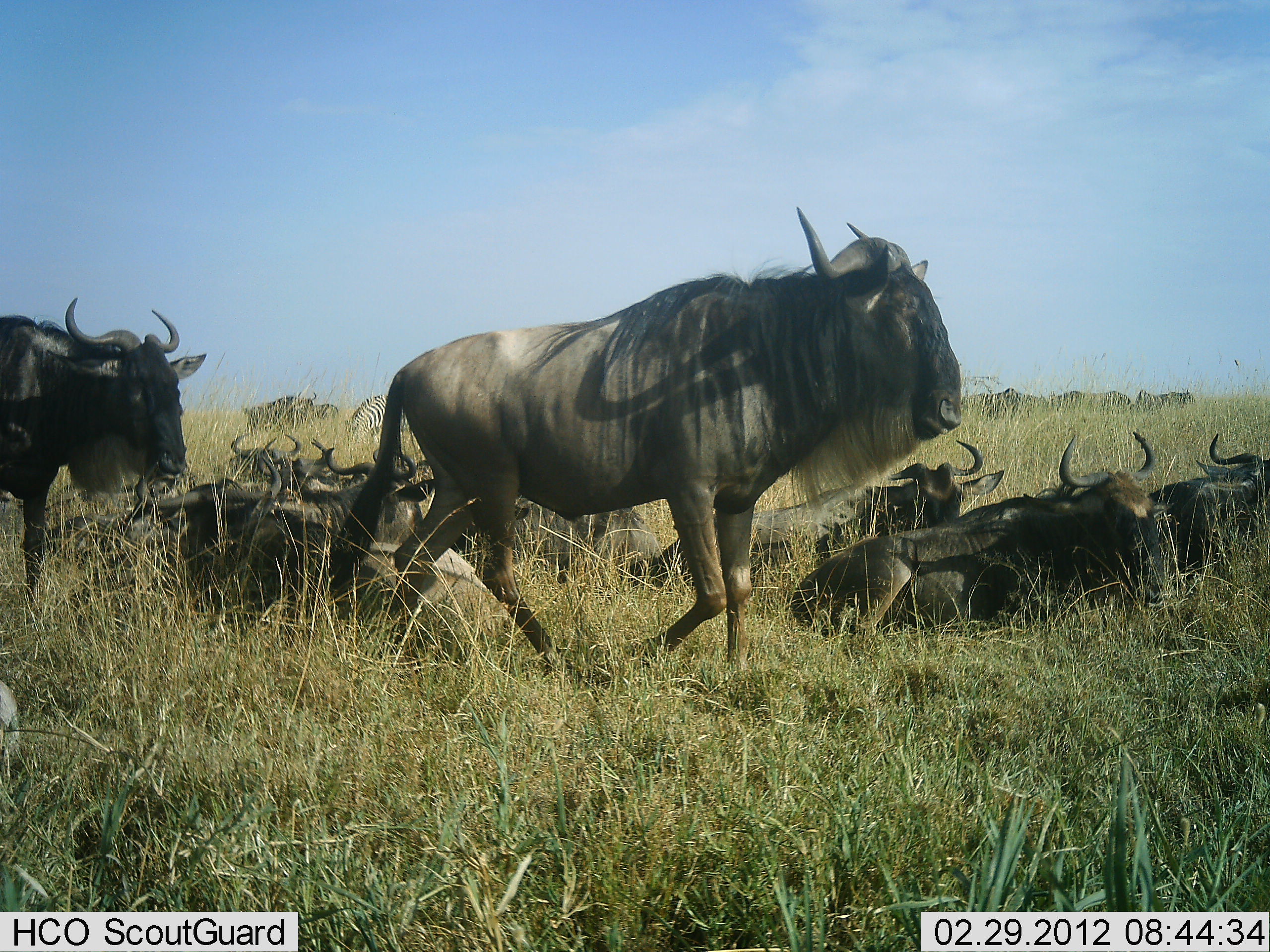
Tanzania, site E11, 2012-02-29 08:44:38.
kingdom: Animalia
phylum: Chordata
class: Mammalia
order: Artiodactyla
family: Bovidae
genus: Connochaetes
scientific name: Connochaetes taurinus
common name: blue wildebeest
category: wildebeest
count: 11-50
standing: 39%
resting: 96%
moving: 64%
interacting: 0%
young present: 4%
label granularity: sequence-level